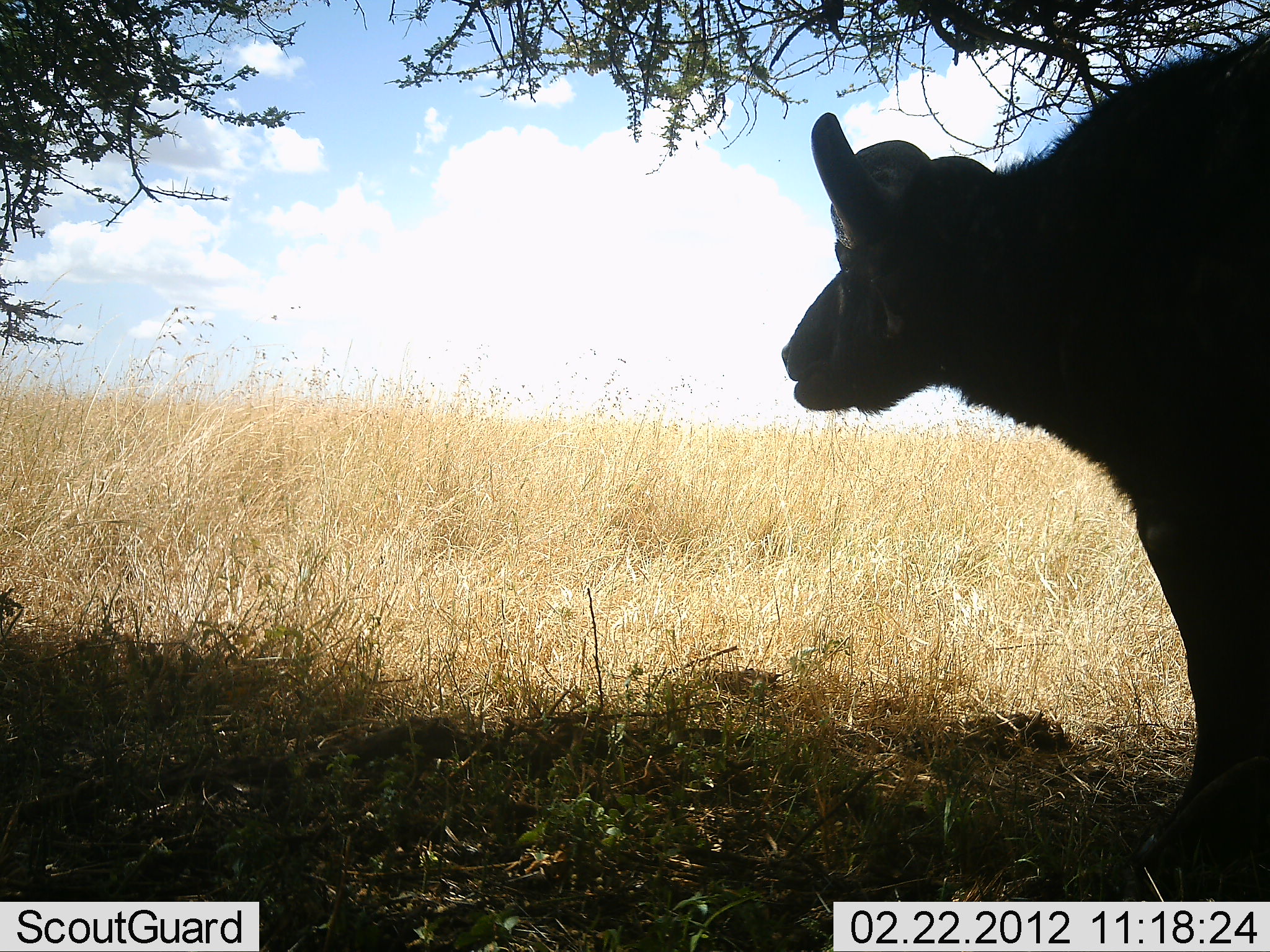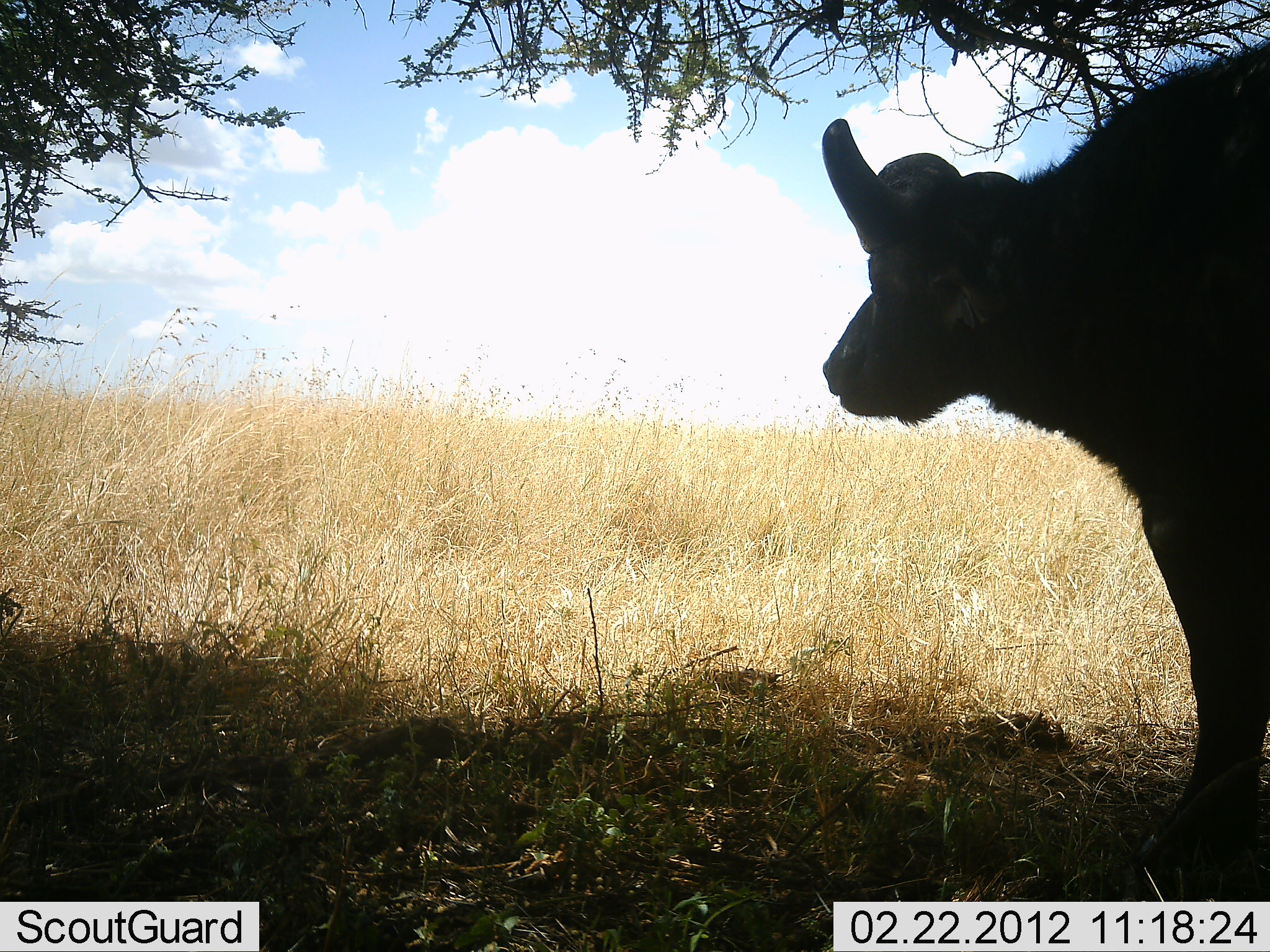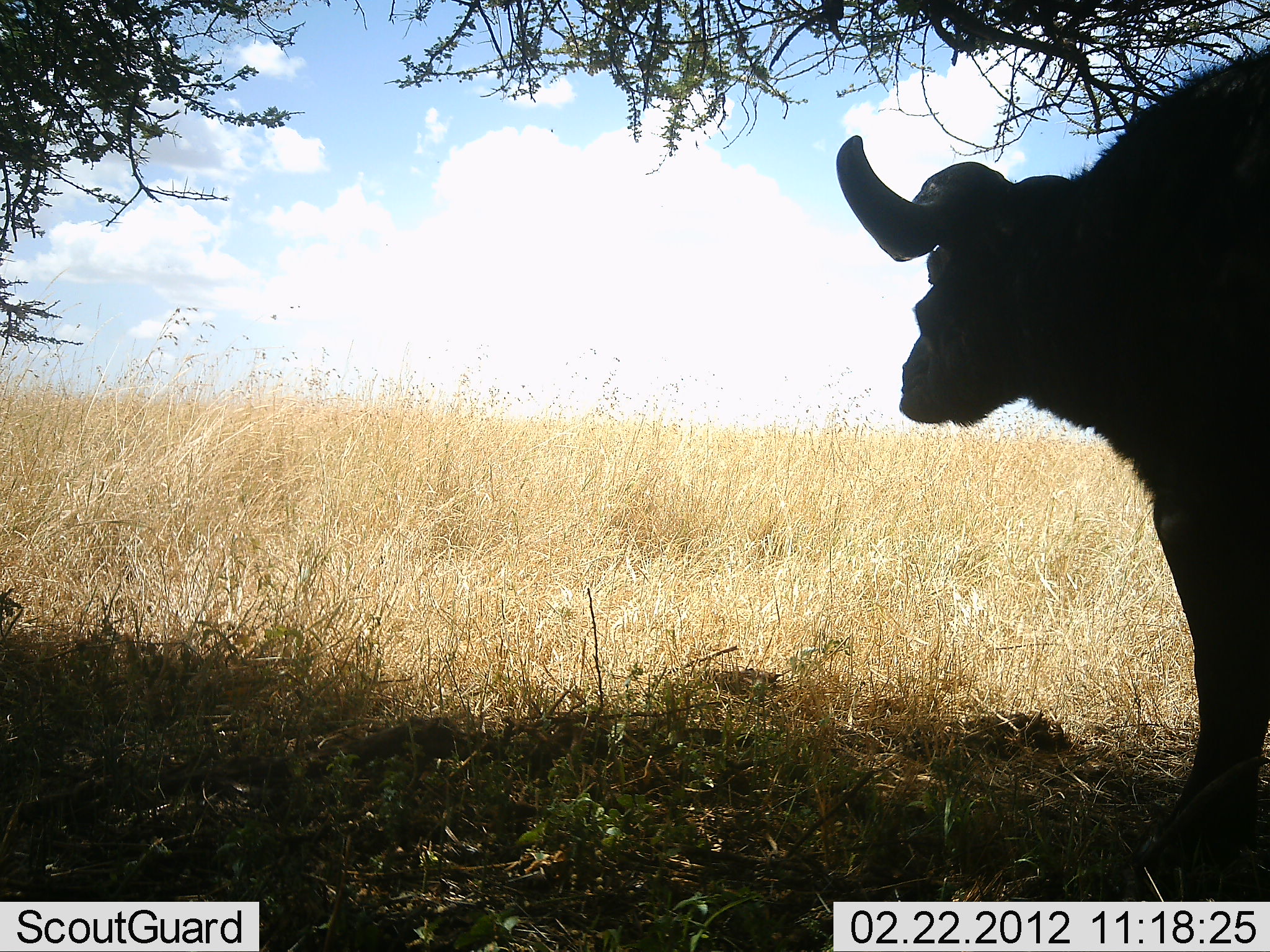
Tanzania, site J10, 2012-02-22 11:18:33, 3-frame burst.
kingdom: Animalia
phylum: Chordata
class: Mammalia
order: Artiodactyla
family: Bovidae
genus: Syncerus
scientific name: Syncerus caffer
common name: cape buffalo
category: buffalo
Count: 1.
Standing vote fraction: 97%.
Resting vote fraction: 12%.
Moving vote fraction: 3%.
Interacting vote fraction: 0%.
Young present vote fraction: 0%.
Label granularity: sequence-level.